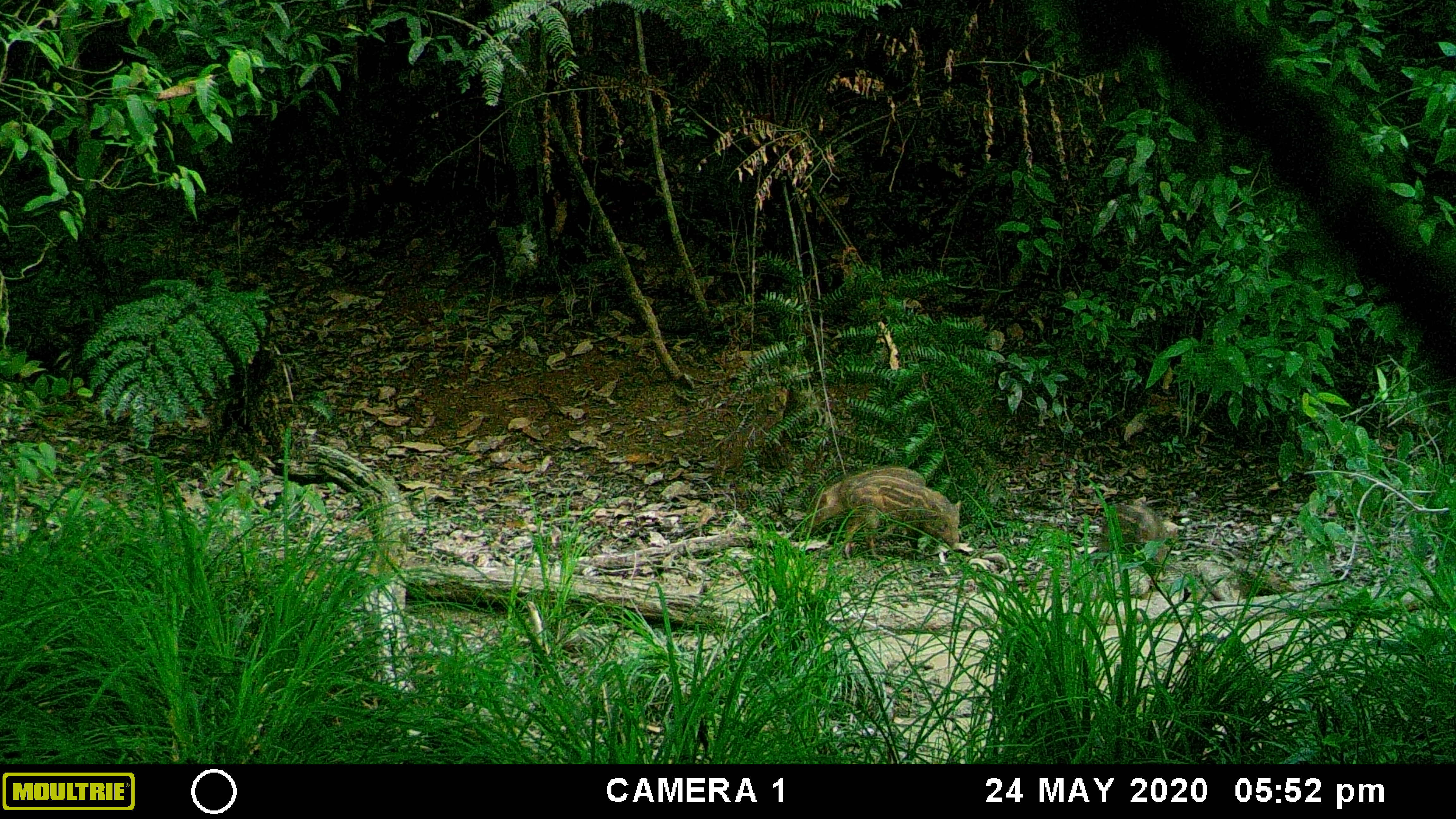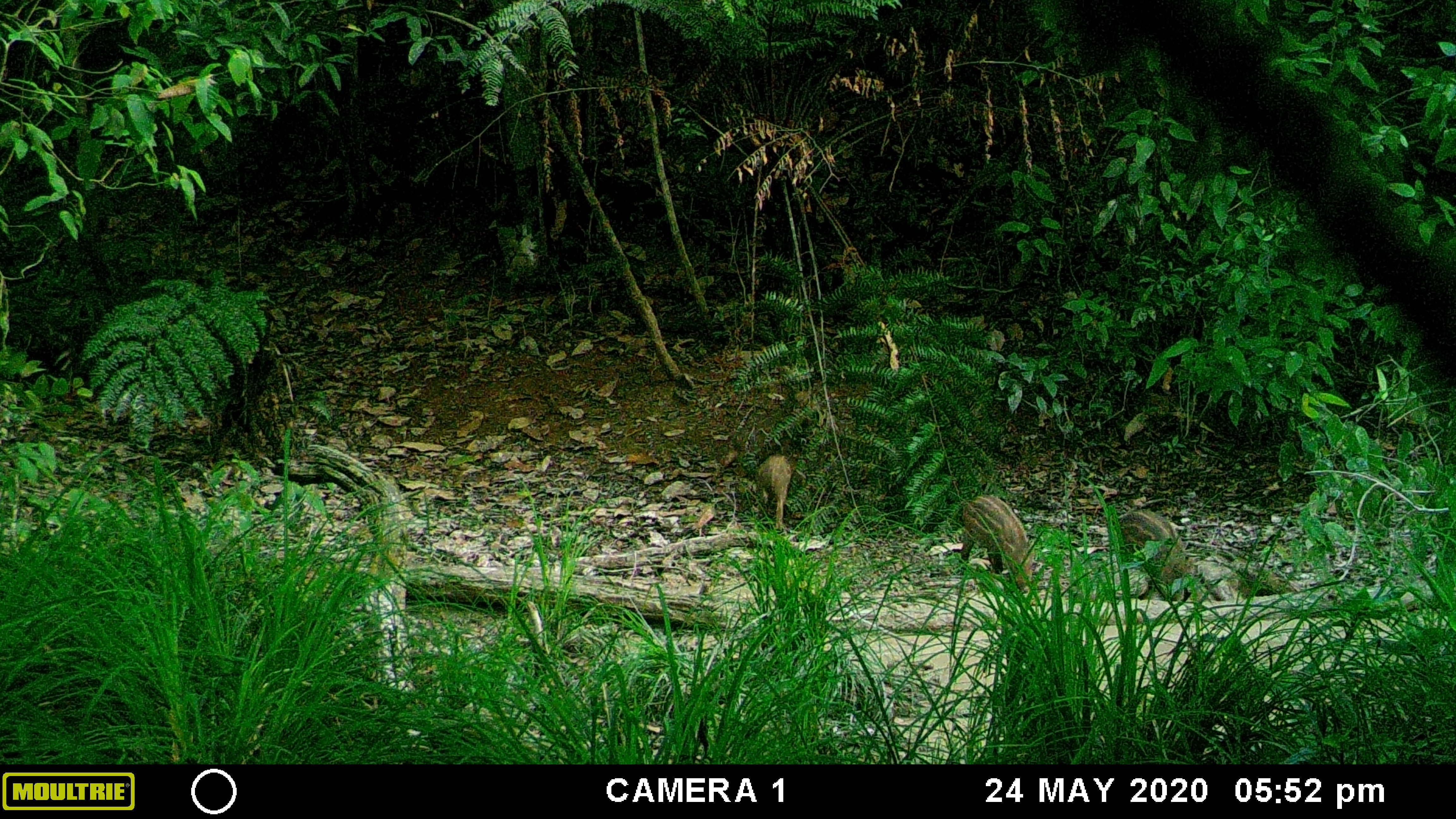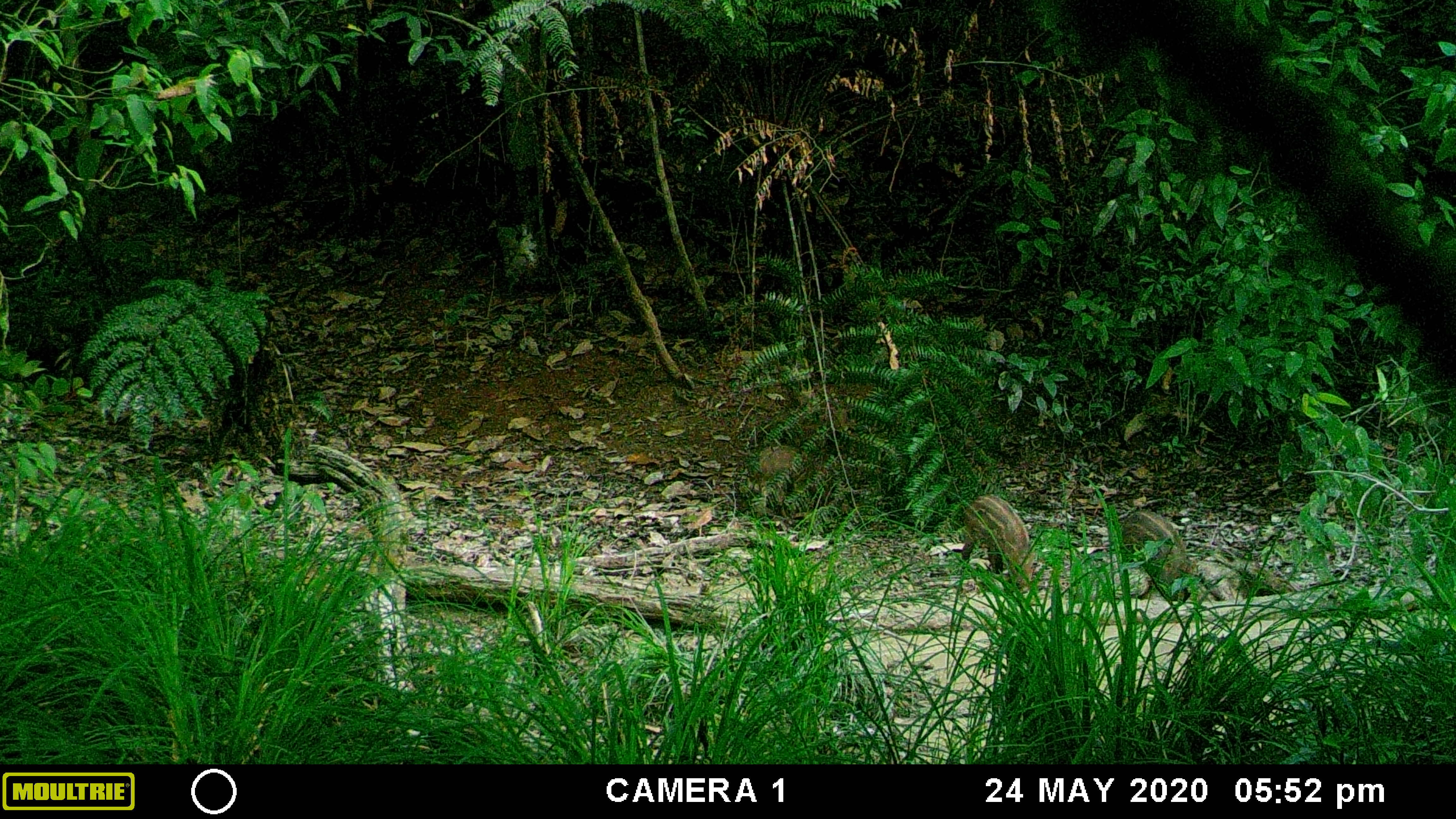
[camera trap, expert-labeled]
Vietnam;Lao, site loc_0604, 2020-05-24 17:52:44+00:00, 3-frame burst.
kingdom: Animalia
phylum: Chordata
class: Mammalia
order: Artiodactyla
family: Suidae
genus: Sus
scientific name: Sus scrofa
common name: eurasian wild pig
Eurasian wild pig (Sus scrofa). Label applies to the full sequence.